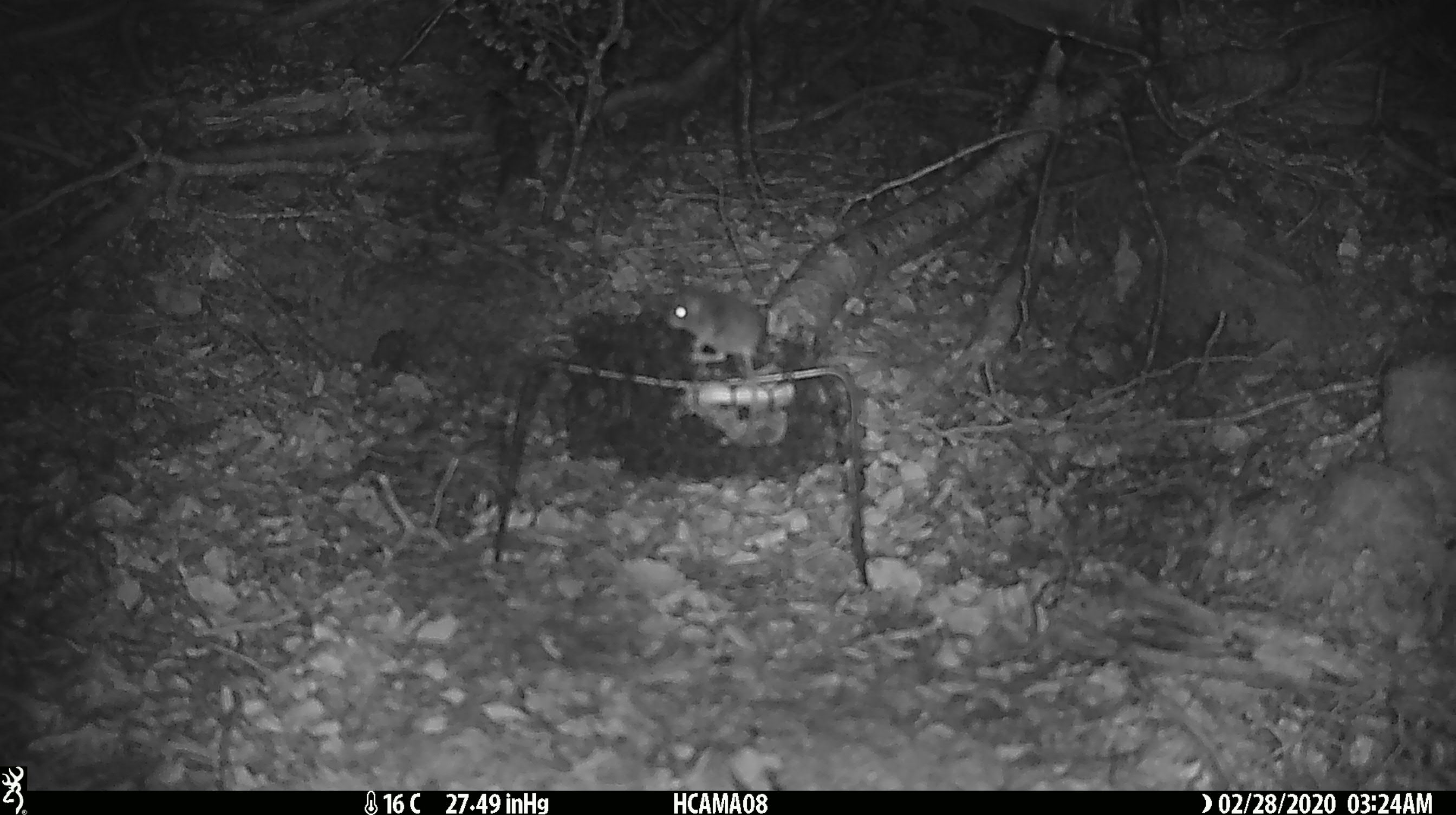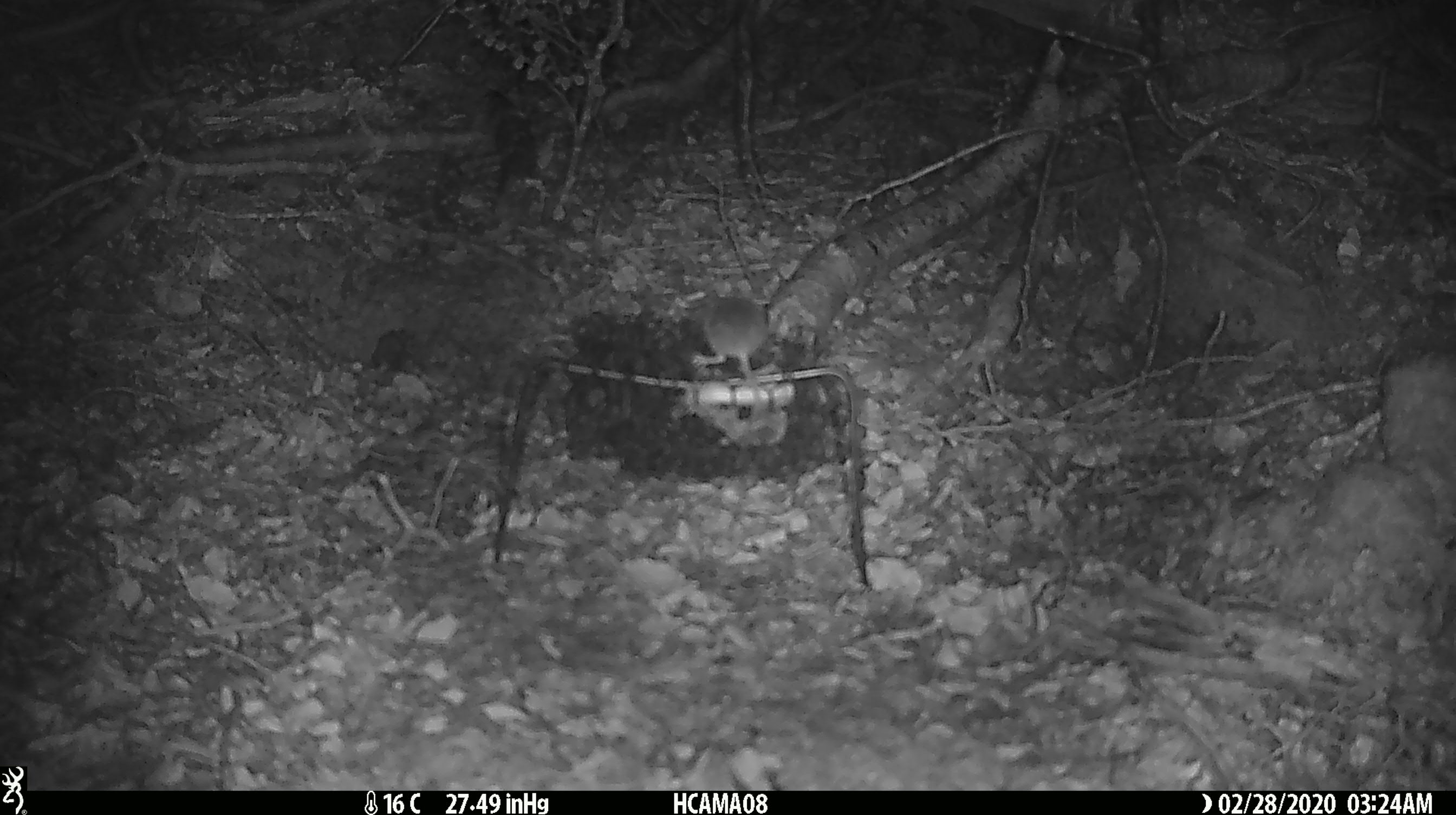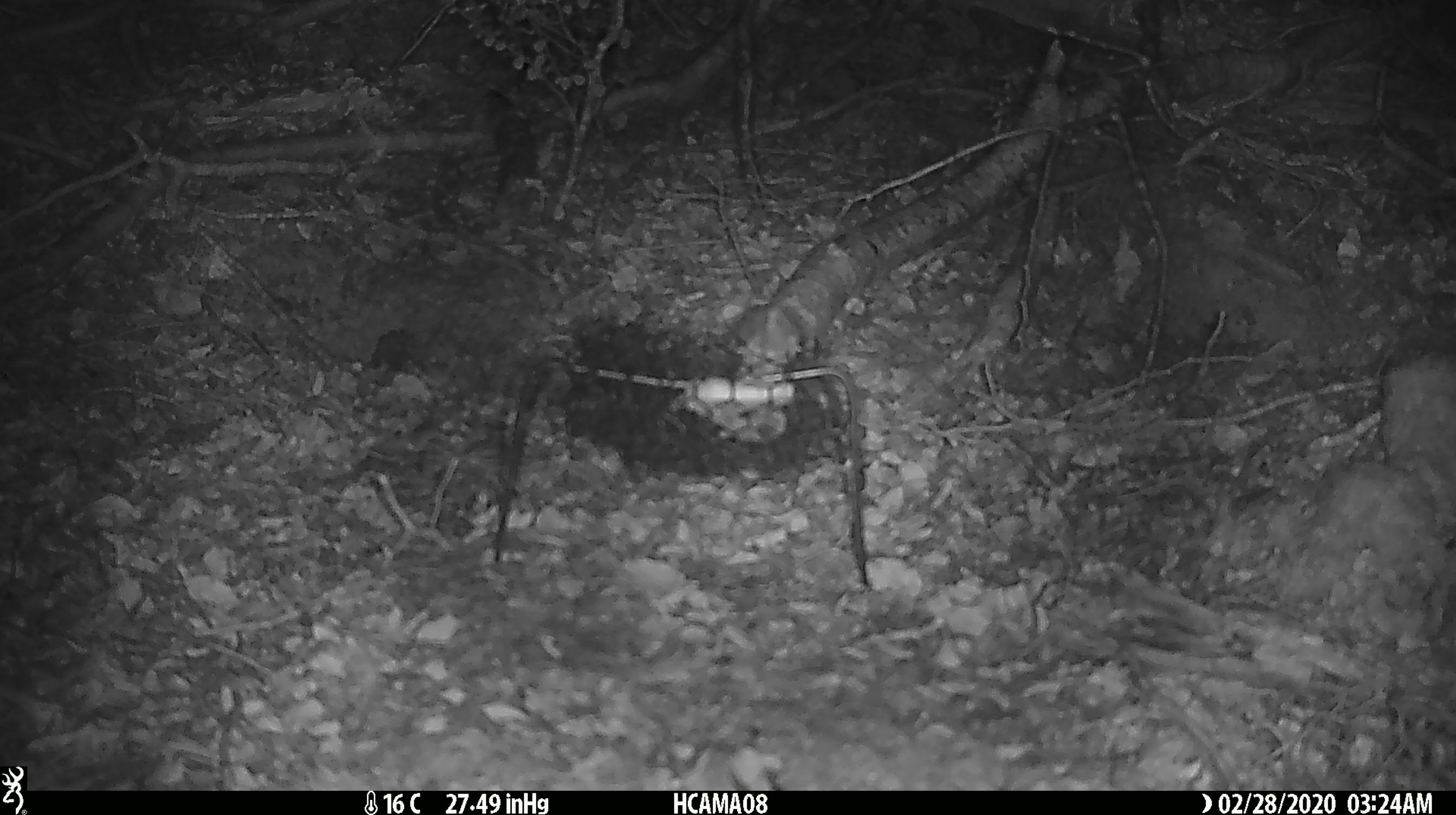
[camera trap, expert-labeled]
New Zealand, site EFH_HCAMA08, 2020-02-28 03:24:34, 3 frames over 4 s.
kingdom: Animalia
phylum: Chordata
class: Mammalia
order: Rodentia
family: Muridae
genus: Mus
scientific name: Mus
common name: mouse